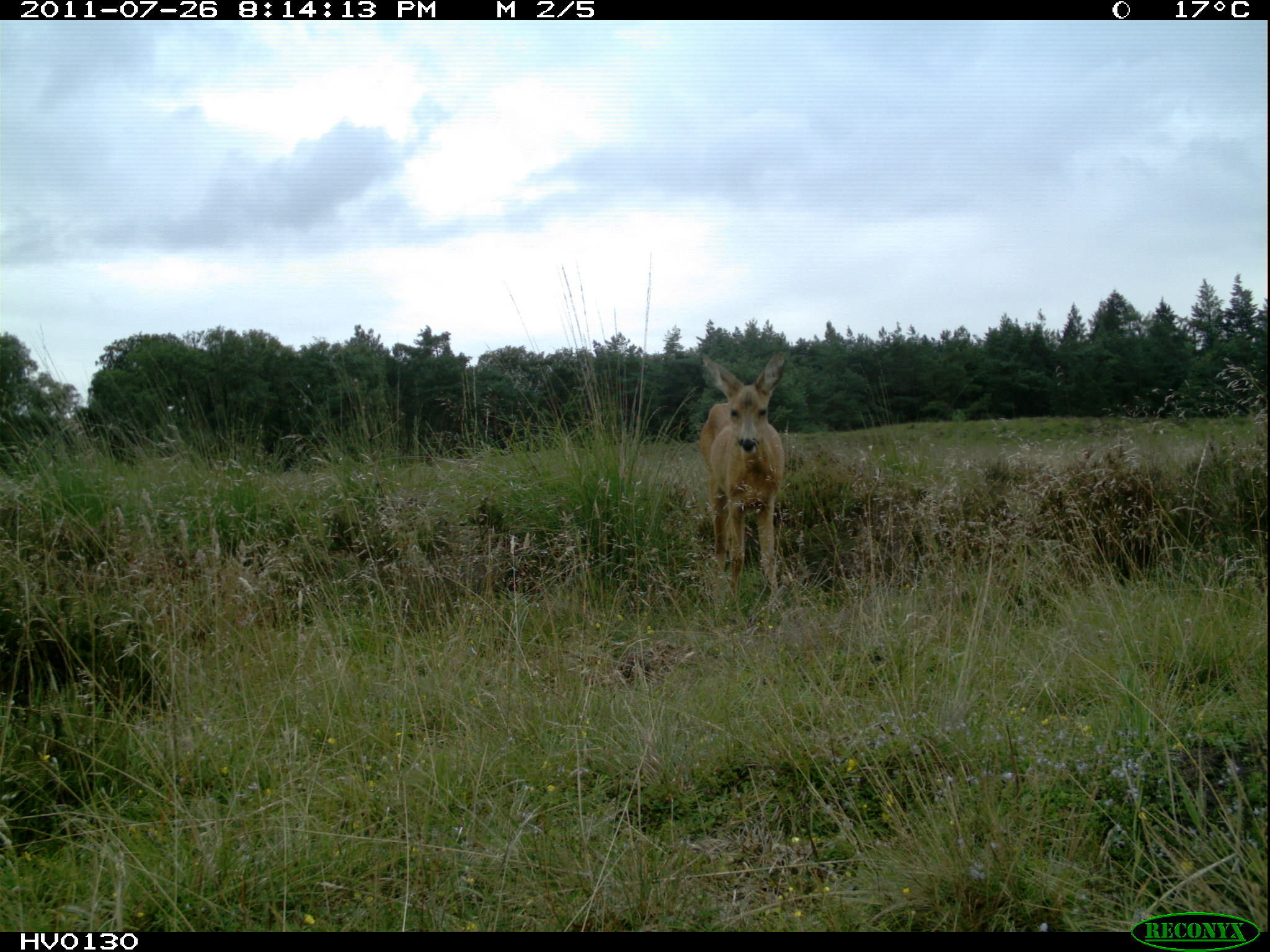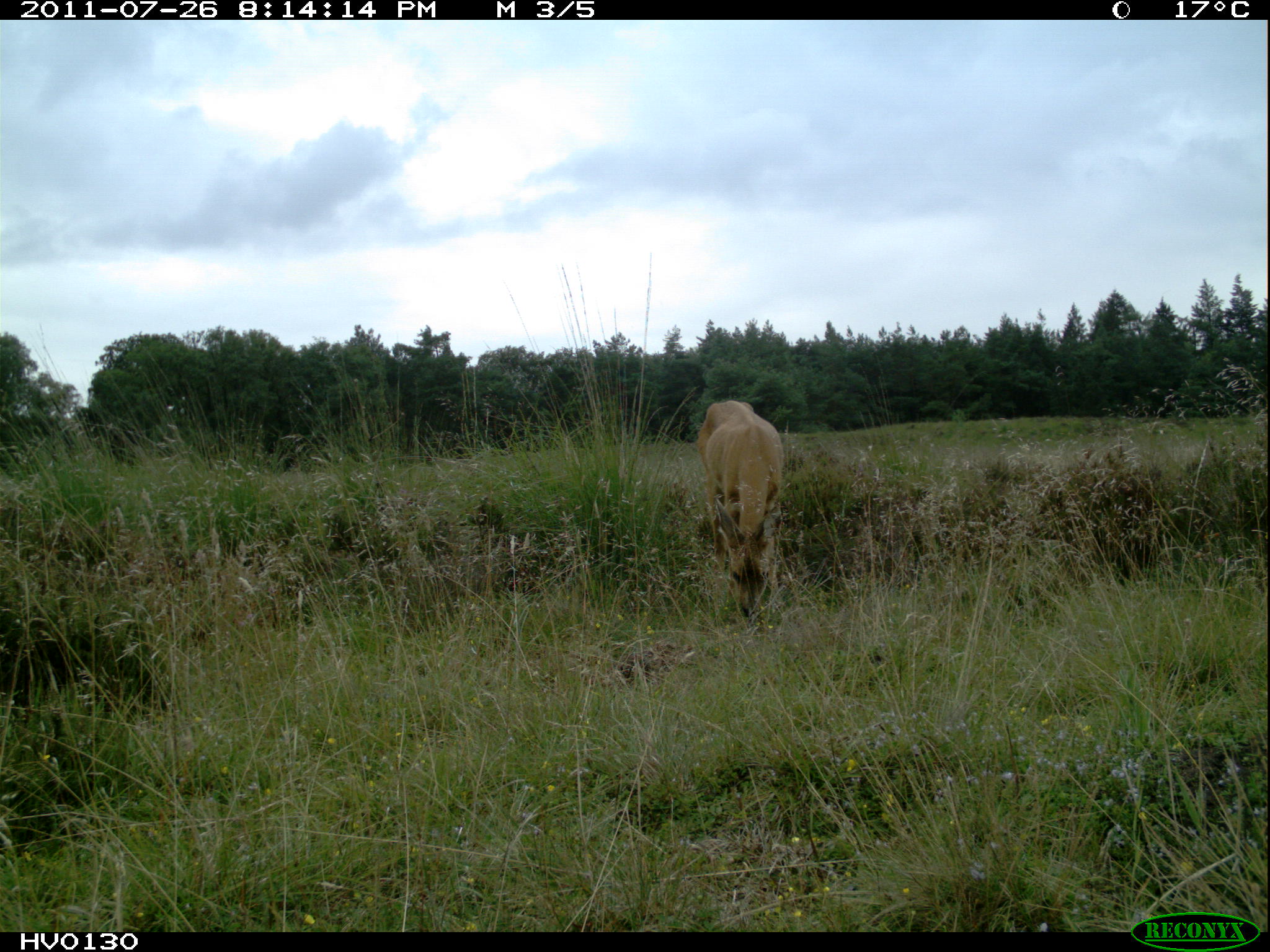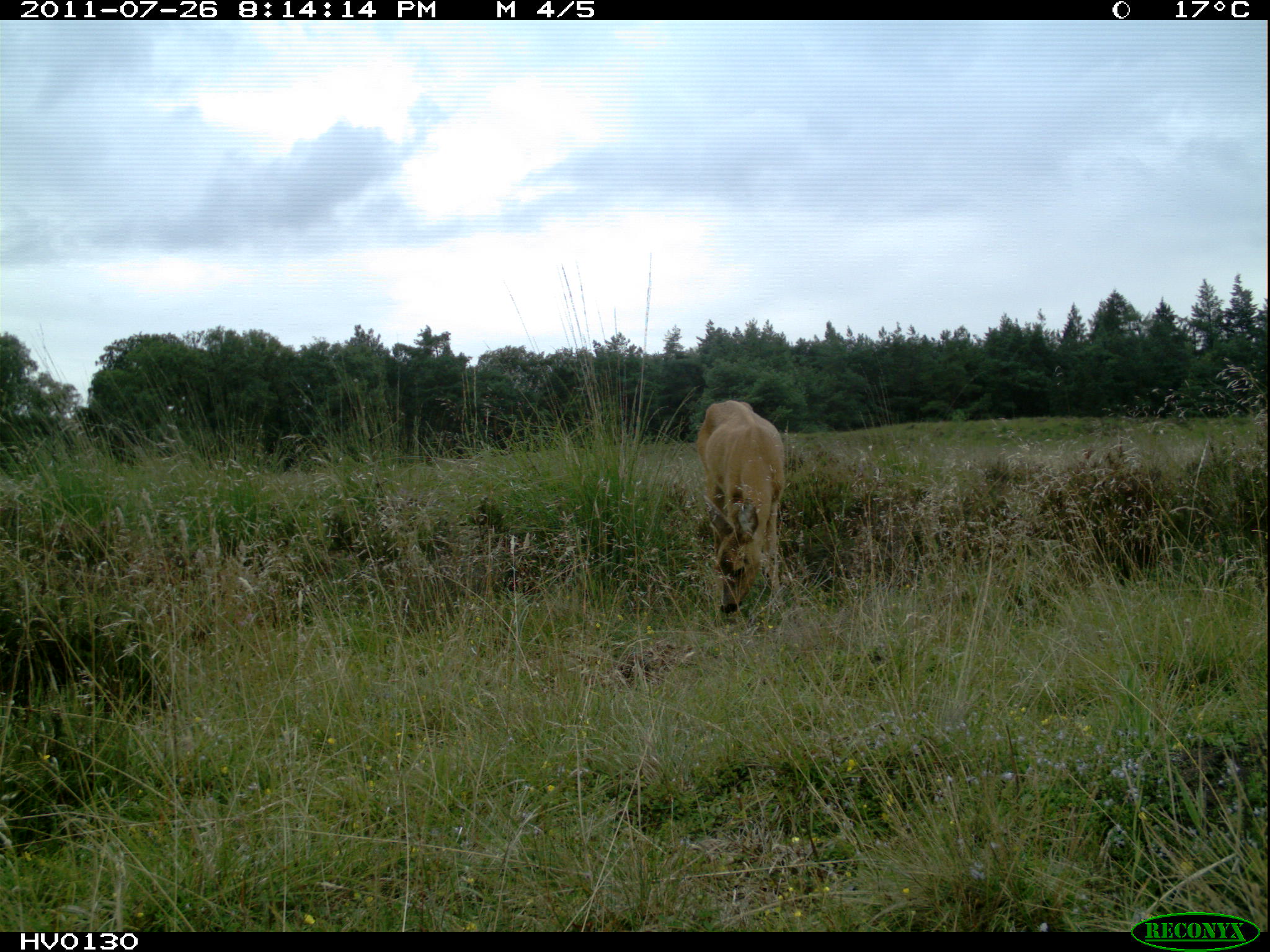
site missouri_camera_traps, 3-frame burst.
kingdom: Animalia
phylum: Chordata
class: Mammalia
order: Artiodactyla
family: Cervidae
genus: Capreolus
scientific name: Capreolus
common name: roe deer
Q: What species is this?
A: Roe deer (Capreolus).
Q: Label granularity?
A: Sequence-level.